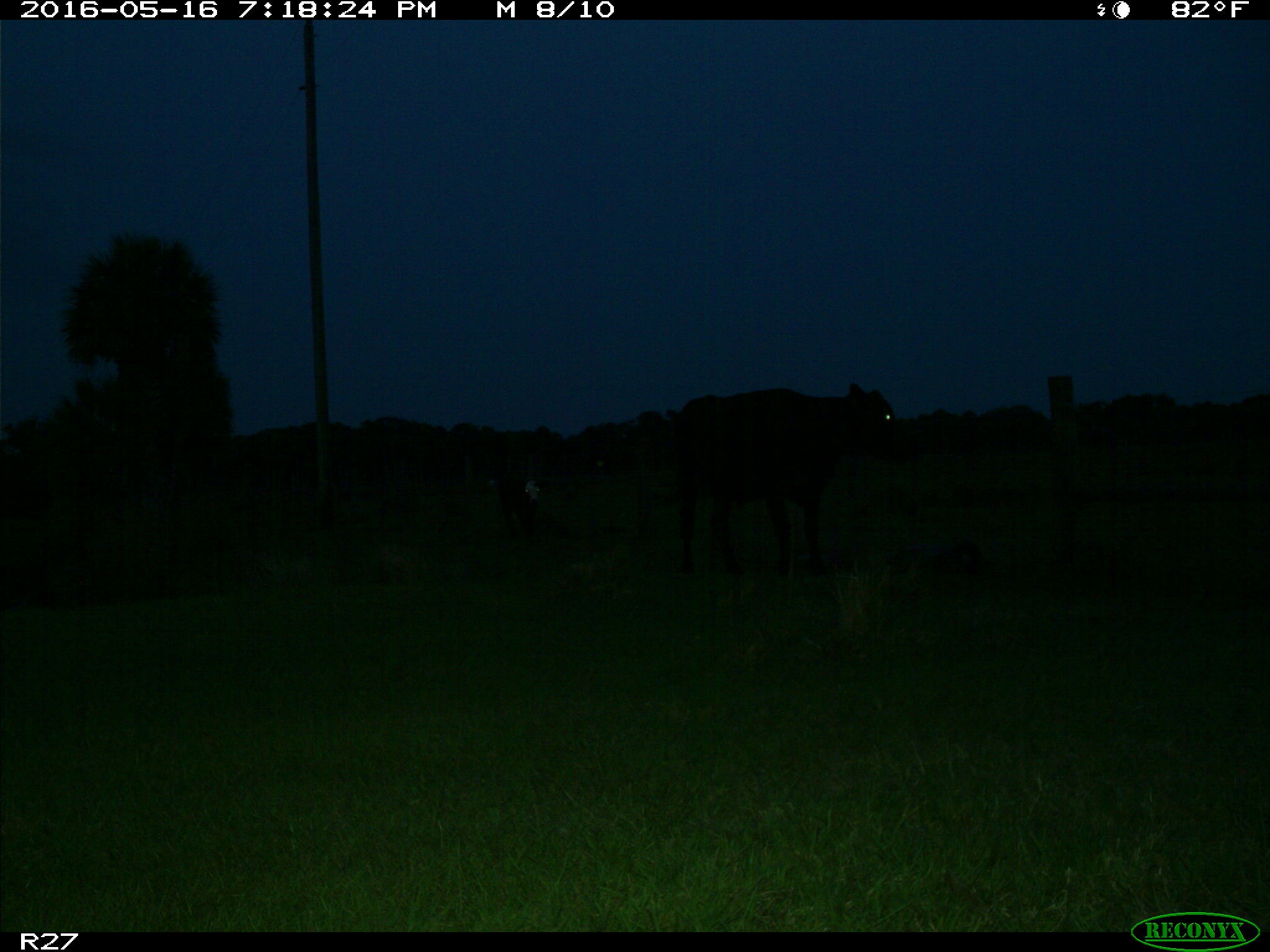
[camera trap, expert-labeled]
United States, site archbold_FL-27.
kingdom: Animalia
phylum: Chordata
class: Mammalia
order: Artiodactyla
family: Bovidae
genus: Bos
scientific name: Bos taurus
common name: domestic cow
Bos taurus (domestic cow).